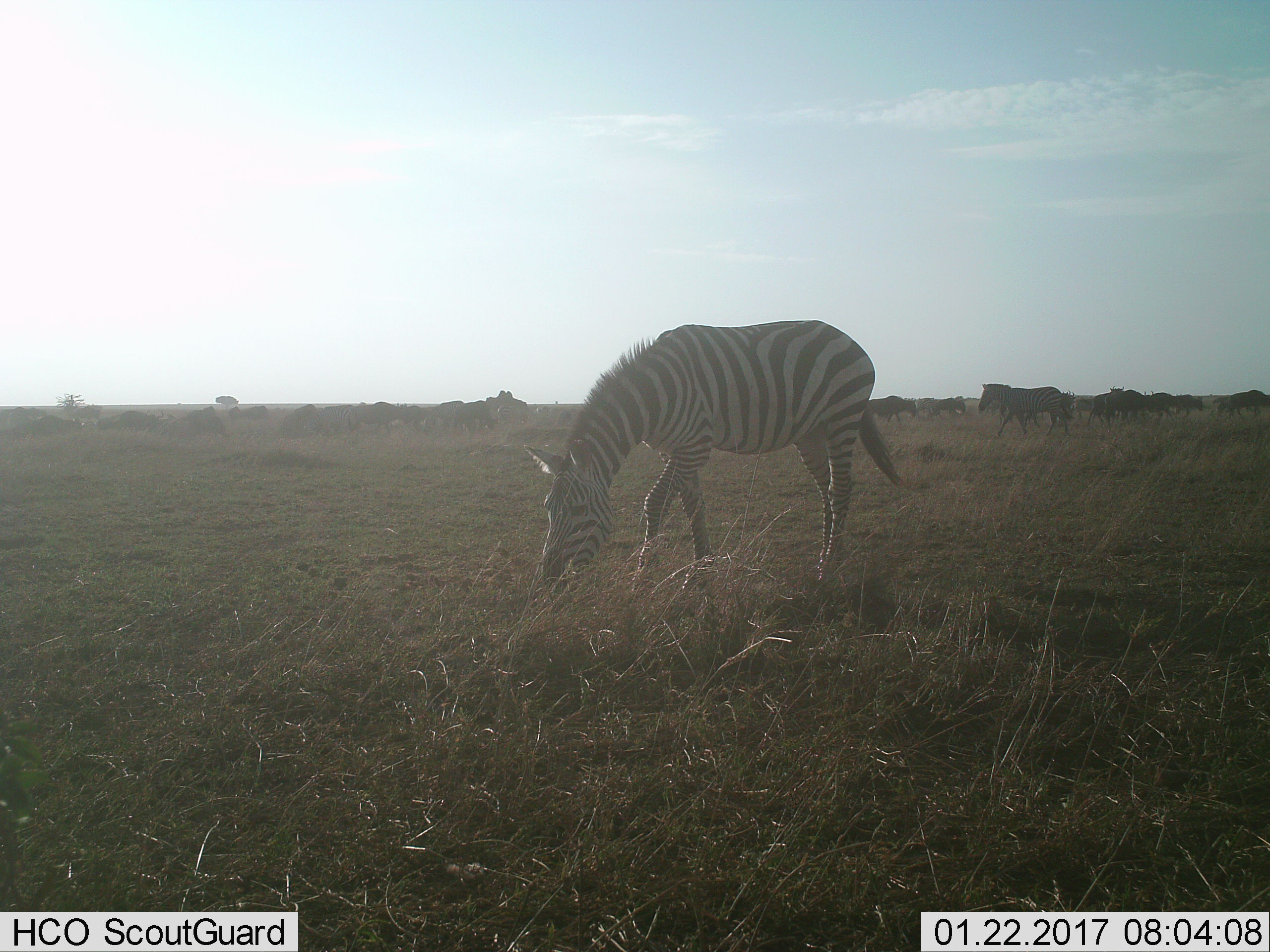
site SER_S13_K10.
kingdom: Animalia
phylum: Chordata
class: Mammalia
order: Perissodactyla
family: Equidae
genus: Equus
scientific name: Equus quagga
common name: plains zebra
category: zebraplains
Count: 6.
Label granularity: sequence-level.